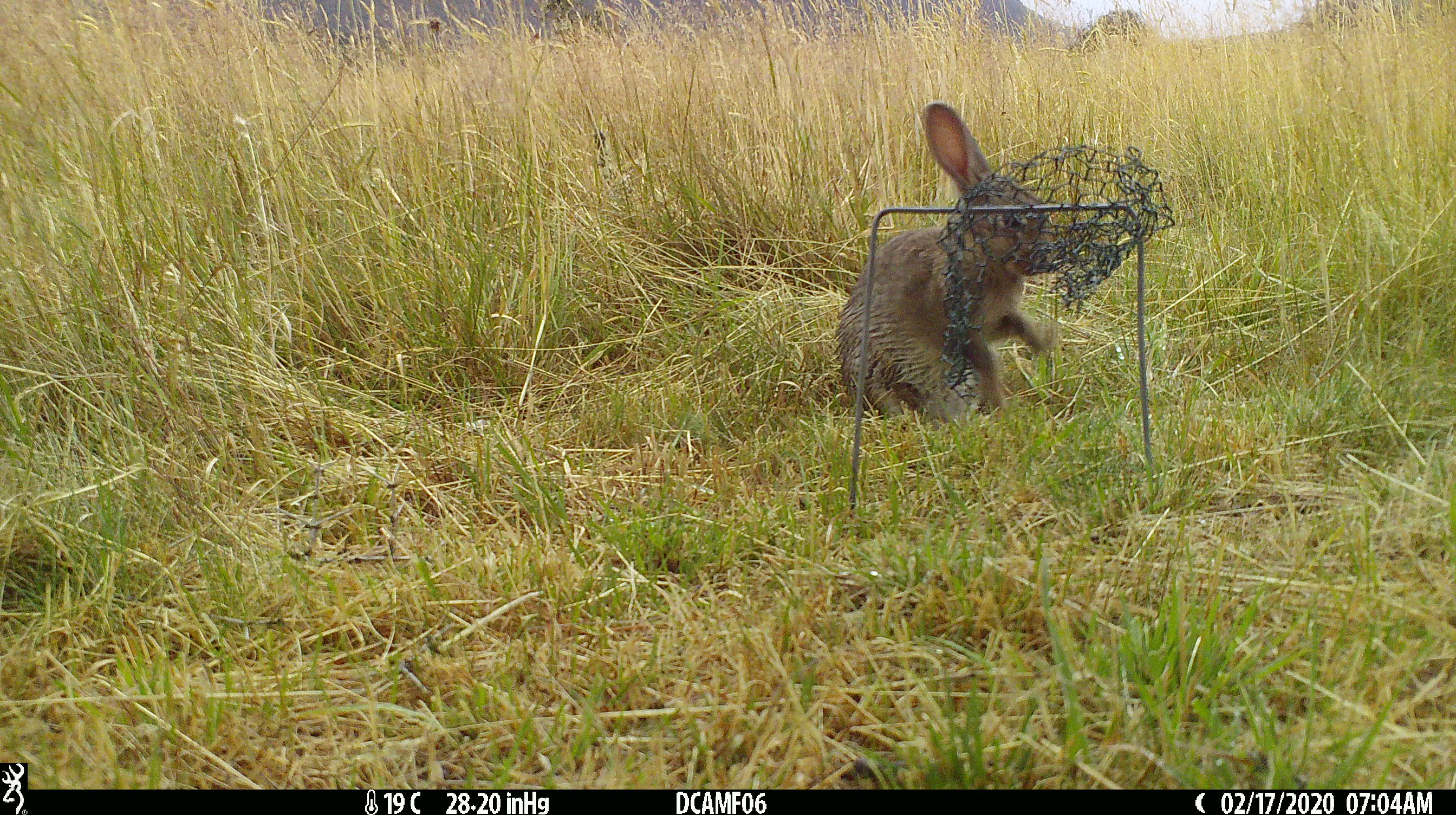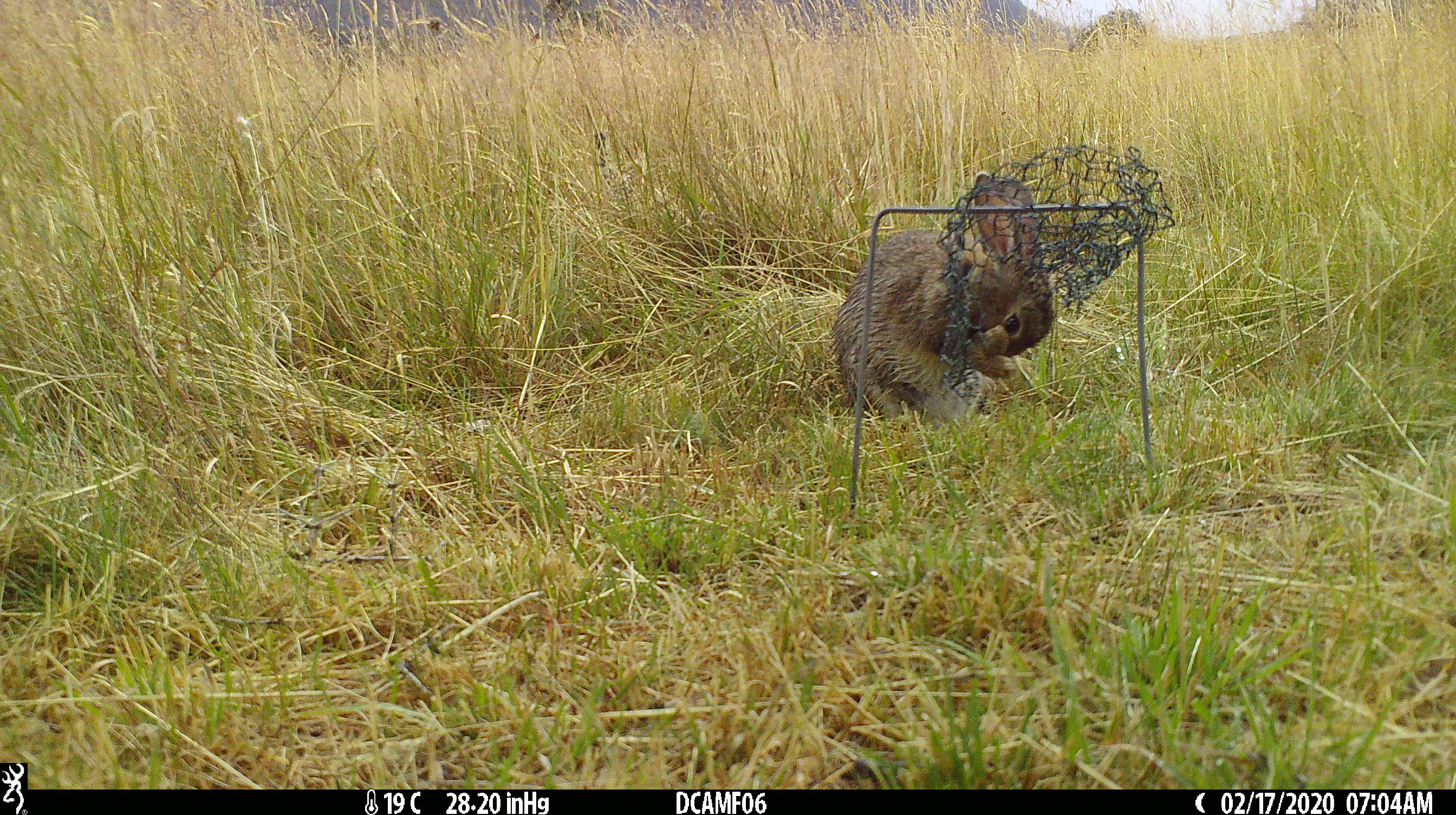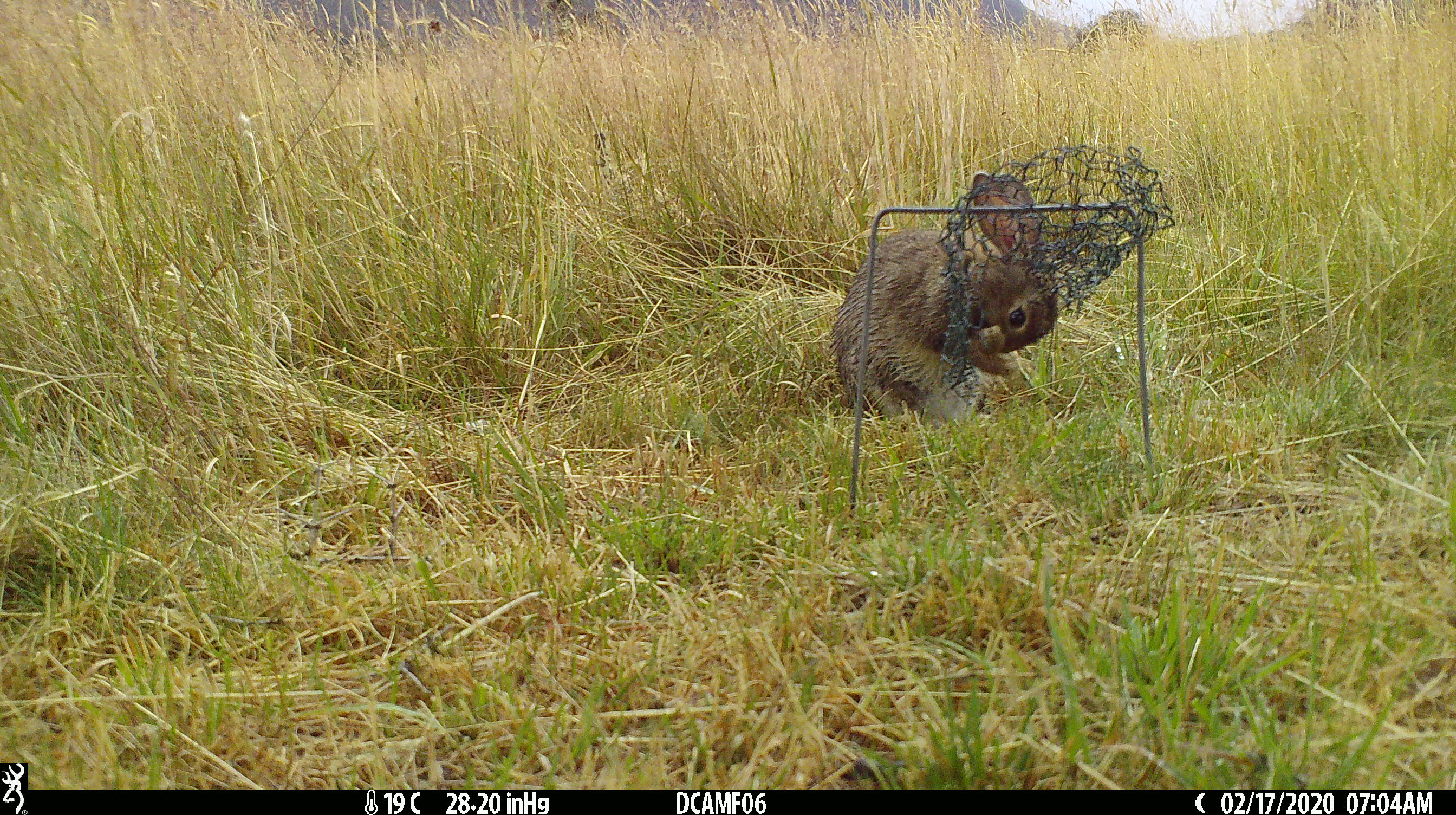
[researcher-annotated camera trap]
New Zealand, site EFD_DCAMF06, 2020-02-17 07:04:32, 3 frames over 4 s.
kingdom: Animalia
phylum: Chordata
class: Mammalia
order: Lagomorpha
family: Leporidae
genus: Oryctolagus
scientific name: Oryctolagus cuniculus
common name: european rabbit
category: rabbit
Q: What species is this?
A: Rabbit (european rabbit) (Oryctolagus cuniculus).